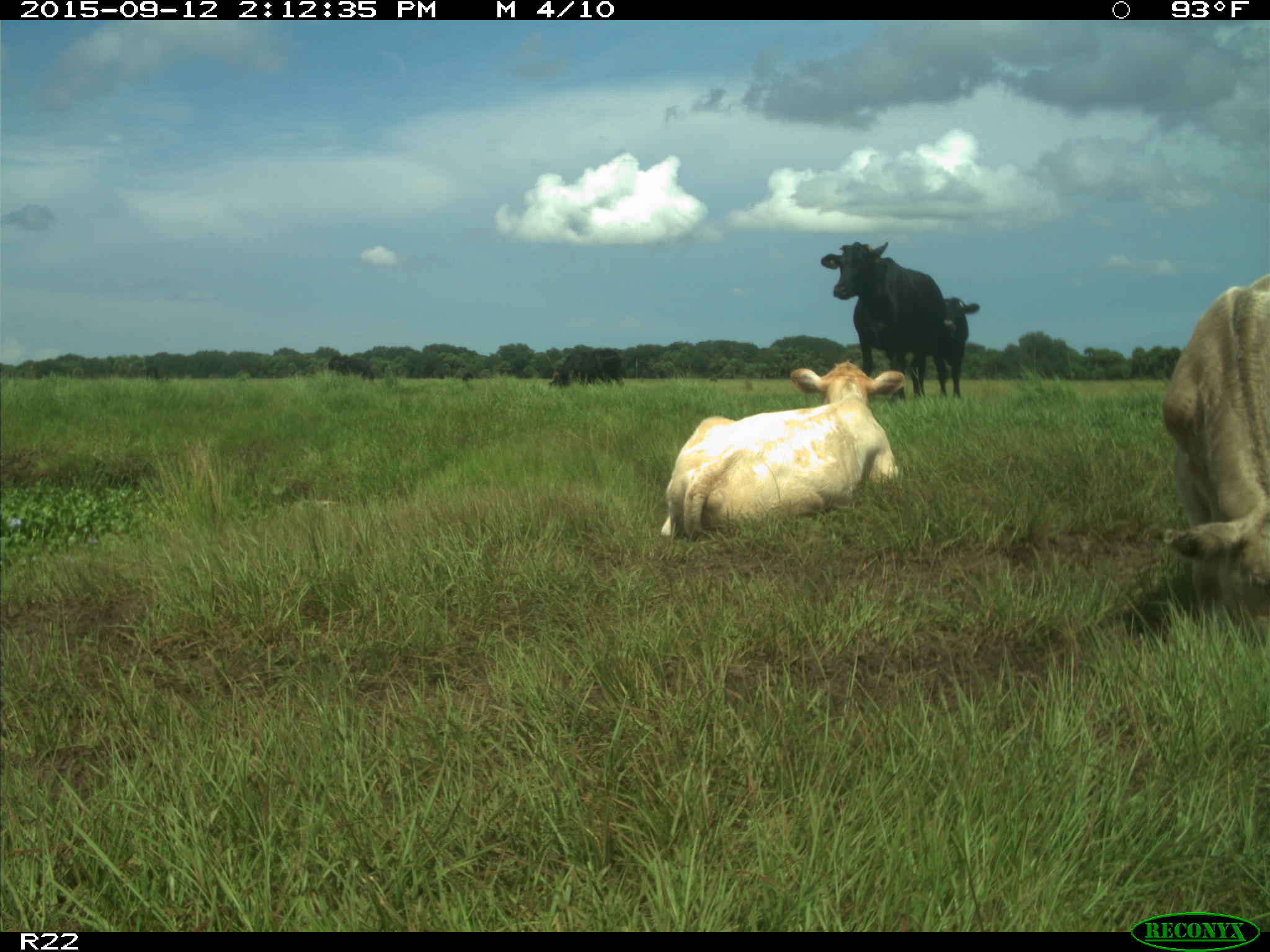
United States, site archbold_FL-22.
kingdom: Animalia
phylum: Chordata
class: Mammalia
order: Artiodactyla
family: Bovidae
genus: Bos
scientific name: Bos taurus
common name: domestic cow